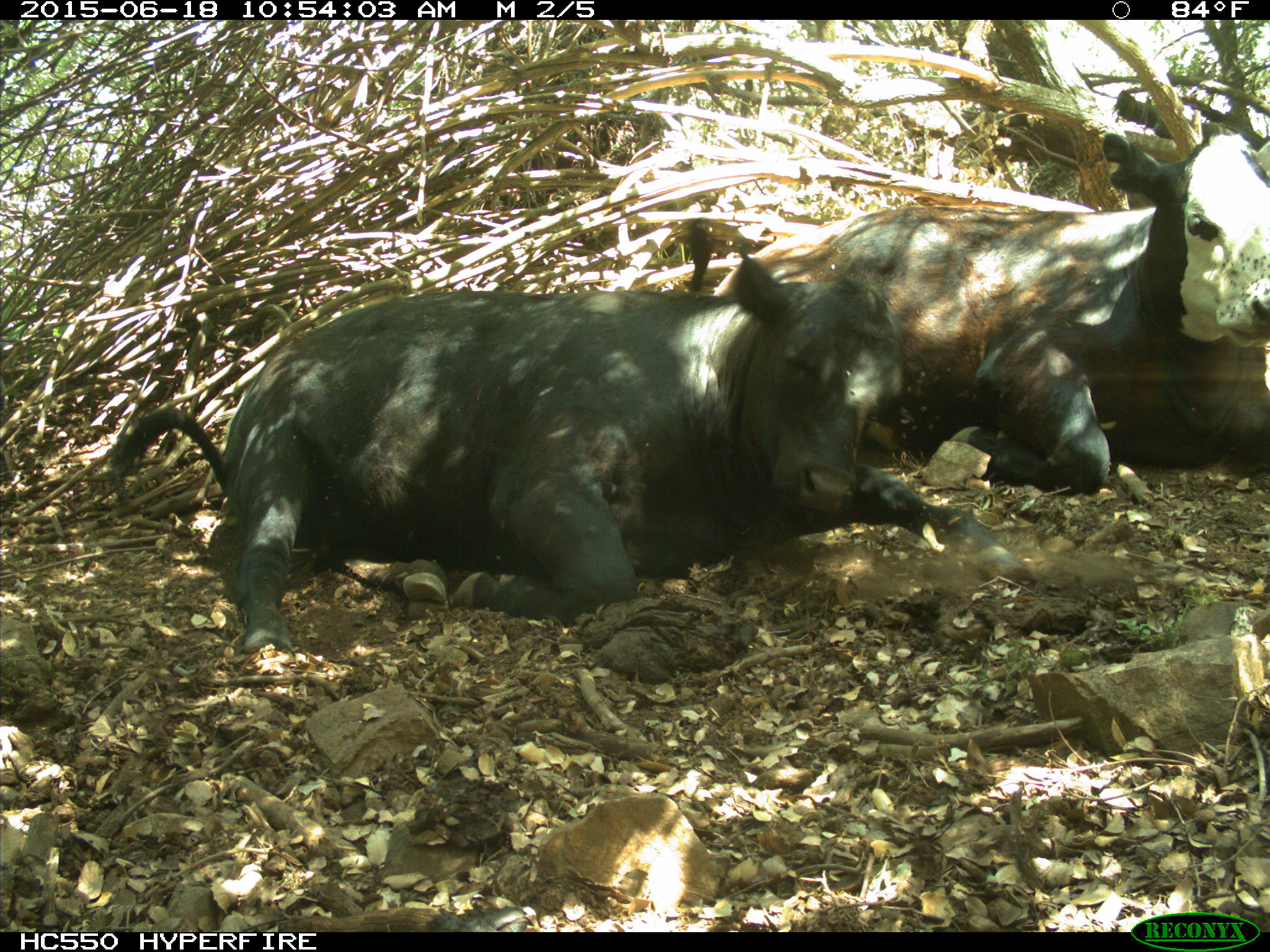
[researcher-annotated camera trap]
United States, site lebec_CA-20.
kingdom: Animalia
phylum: Chordata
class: Mammalia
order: Artiodactyla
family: Bovidae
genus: Bos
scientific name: Bos taurus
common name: domestic cow